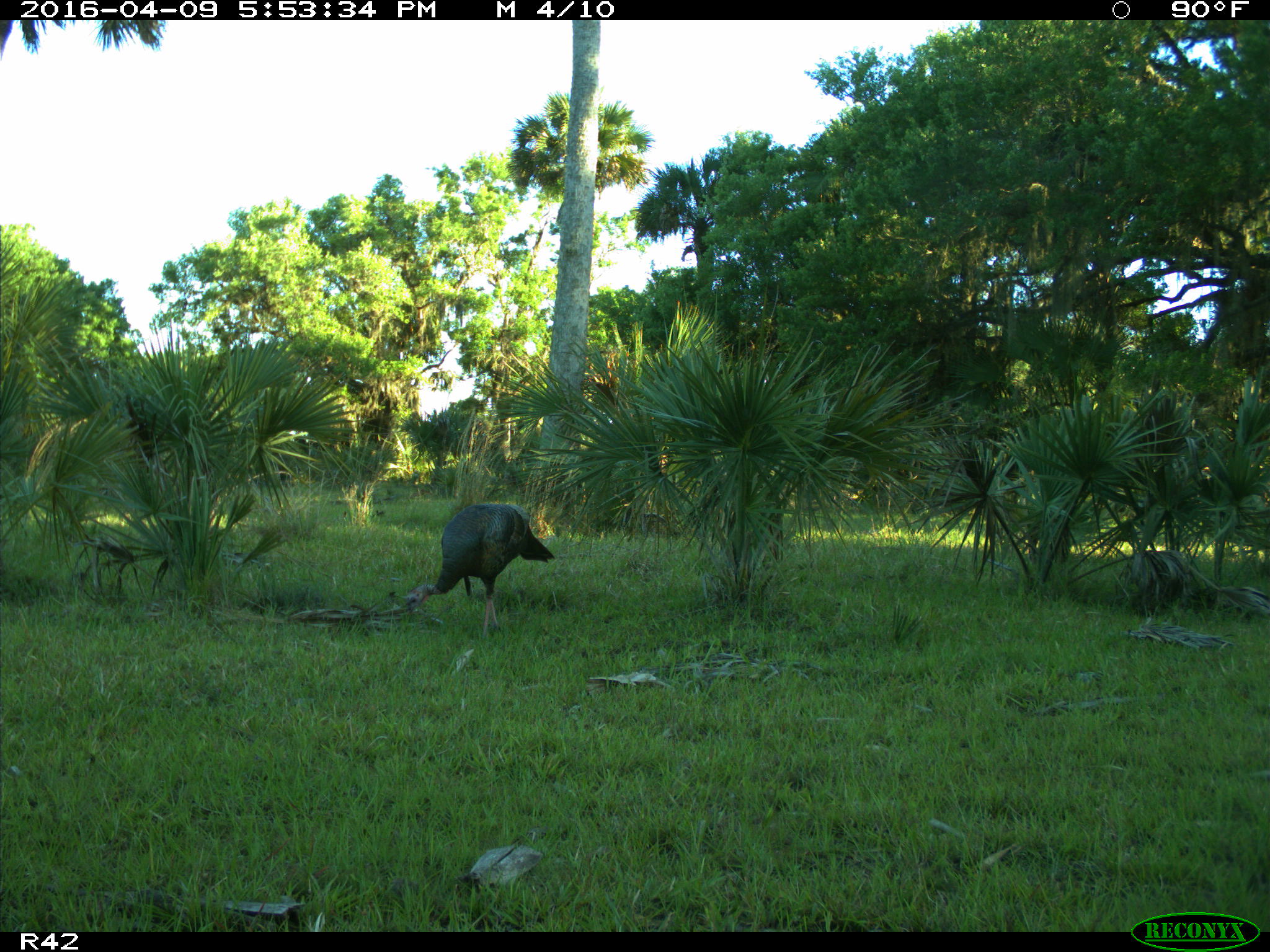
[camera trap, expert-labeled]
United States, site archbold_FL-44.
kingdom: Animalia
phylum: Chordata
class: Aves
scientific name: Aves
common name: birds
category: unidentified bird